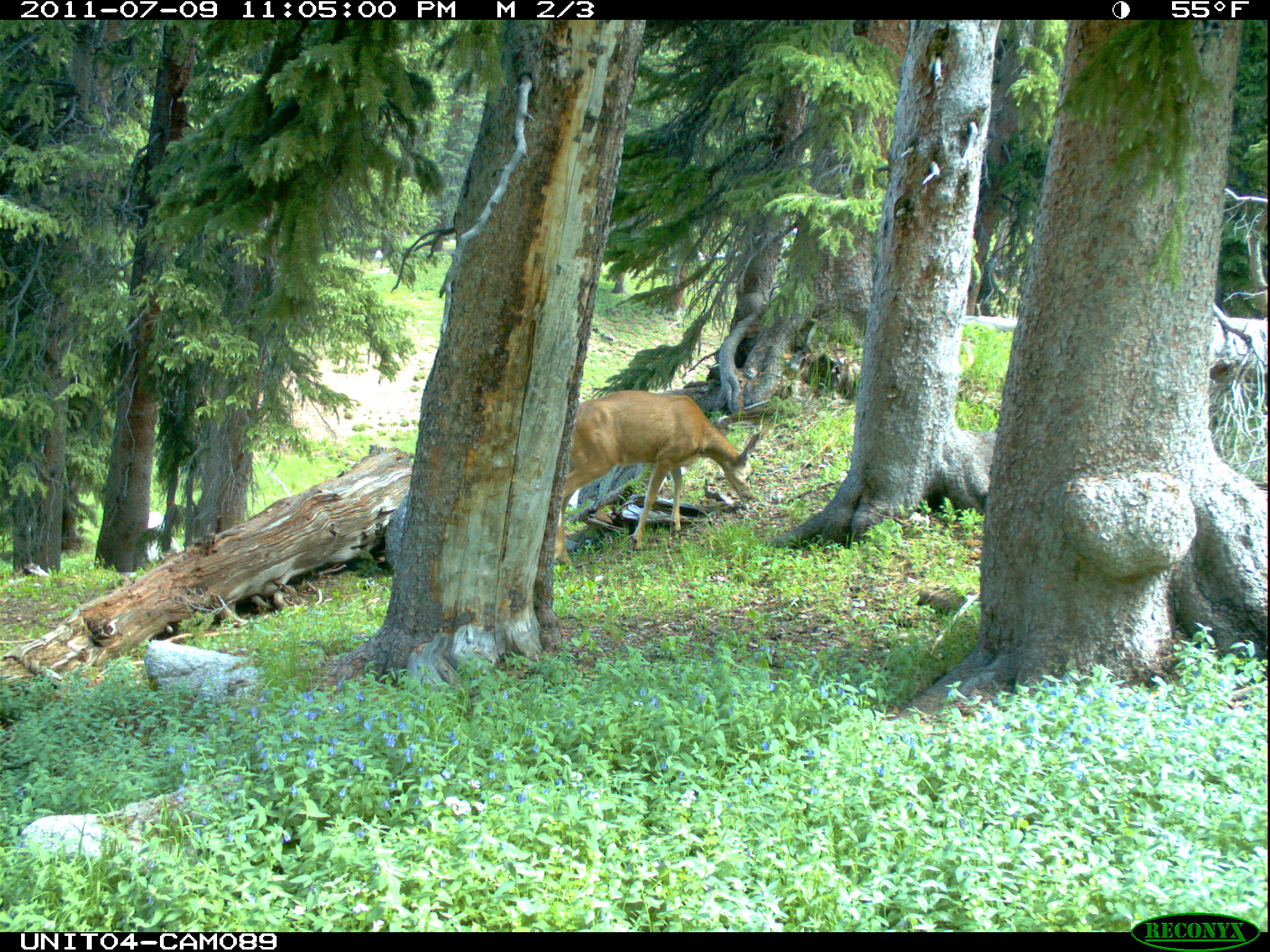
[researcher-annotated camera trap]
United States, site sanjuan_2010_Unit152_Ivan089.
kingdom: Animalia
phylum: Chordata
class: Mammalia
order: Artiodactyla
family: Cervidae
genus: Odocoileus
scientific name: Odocoileus hemionus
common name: mule deer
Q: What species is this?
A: Odocoileus hemionus (mule deer).